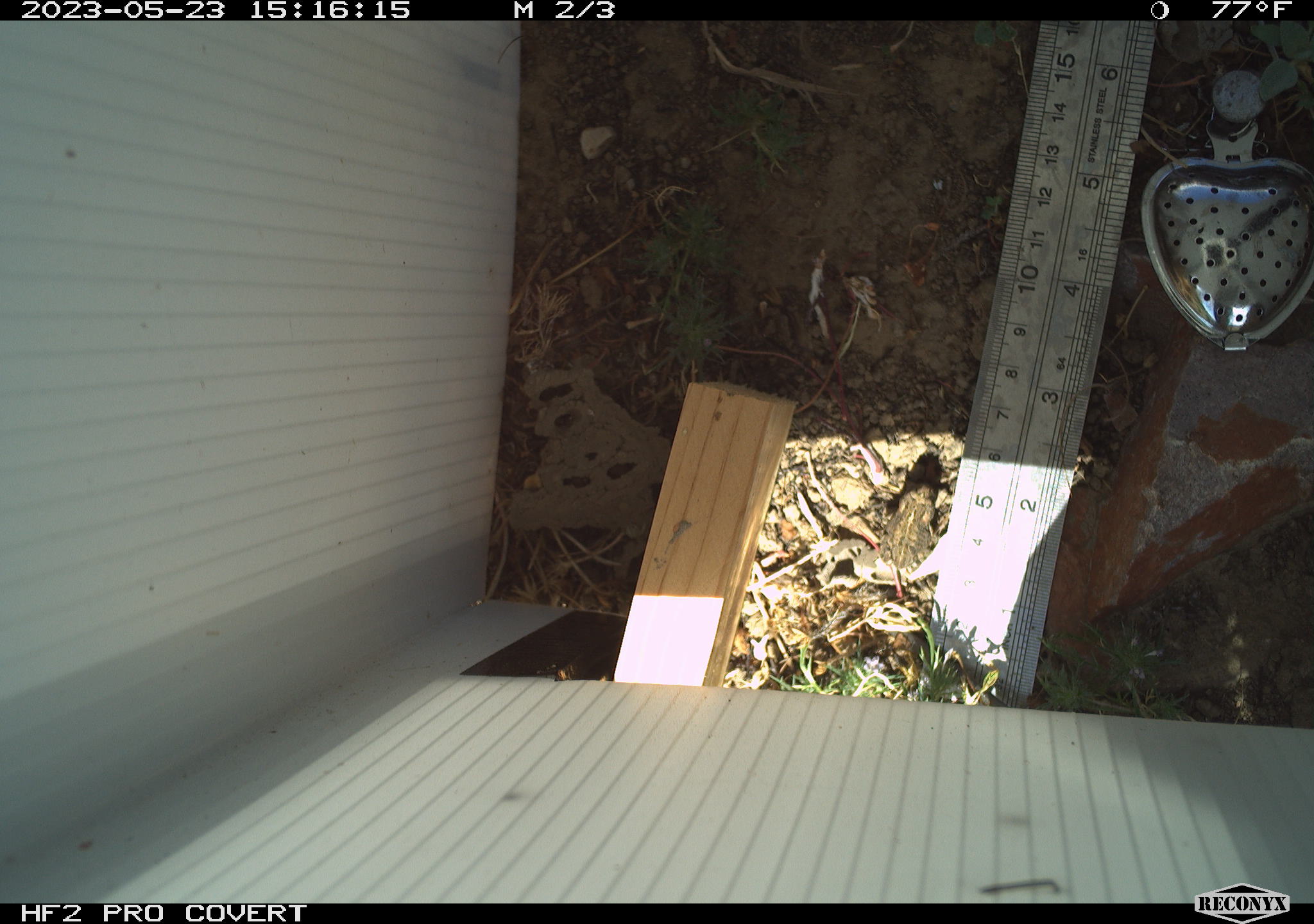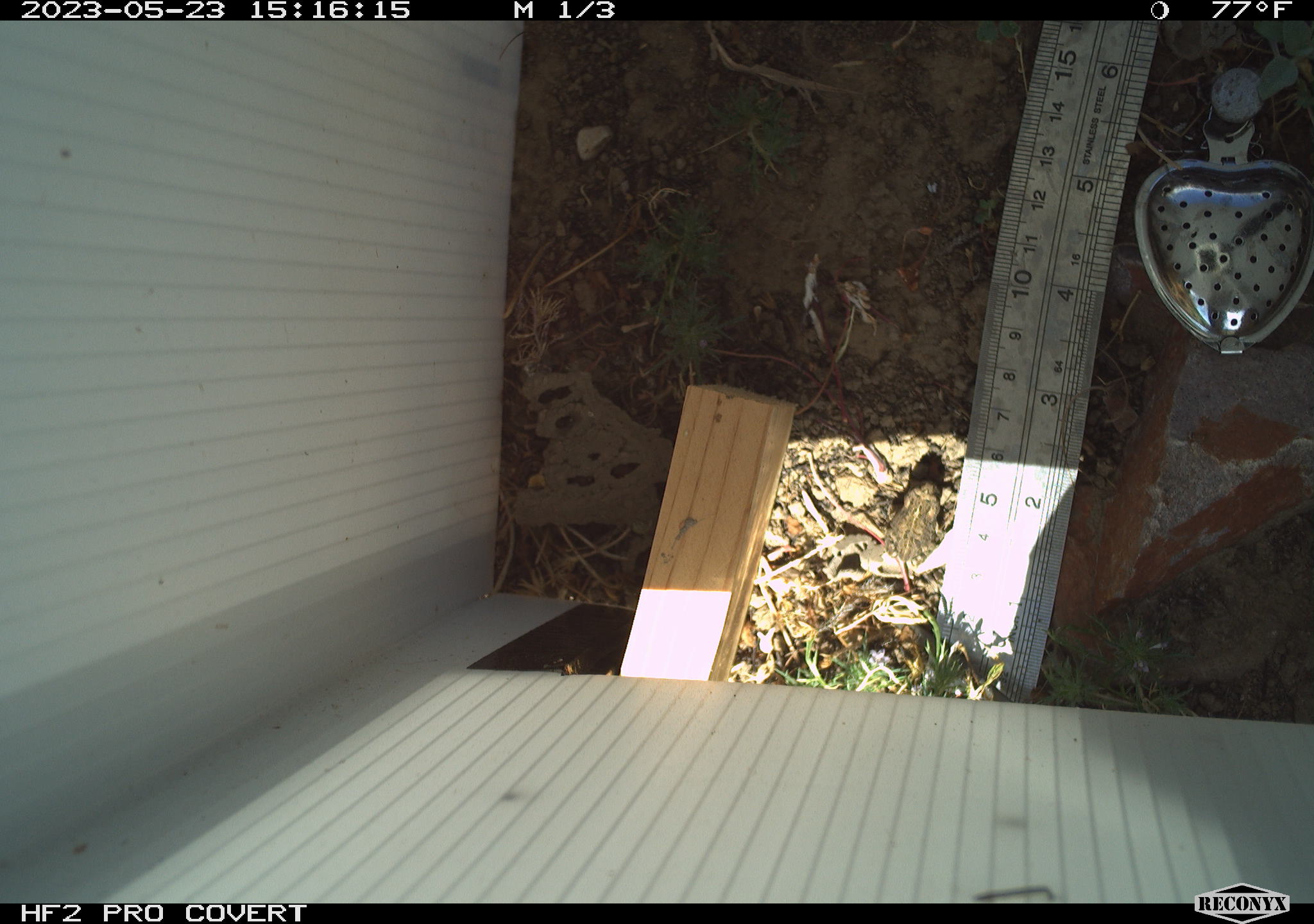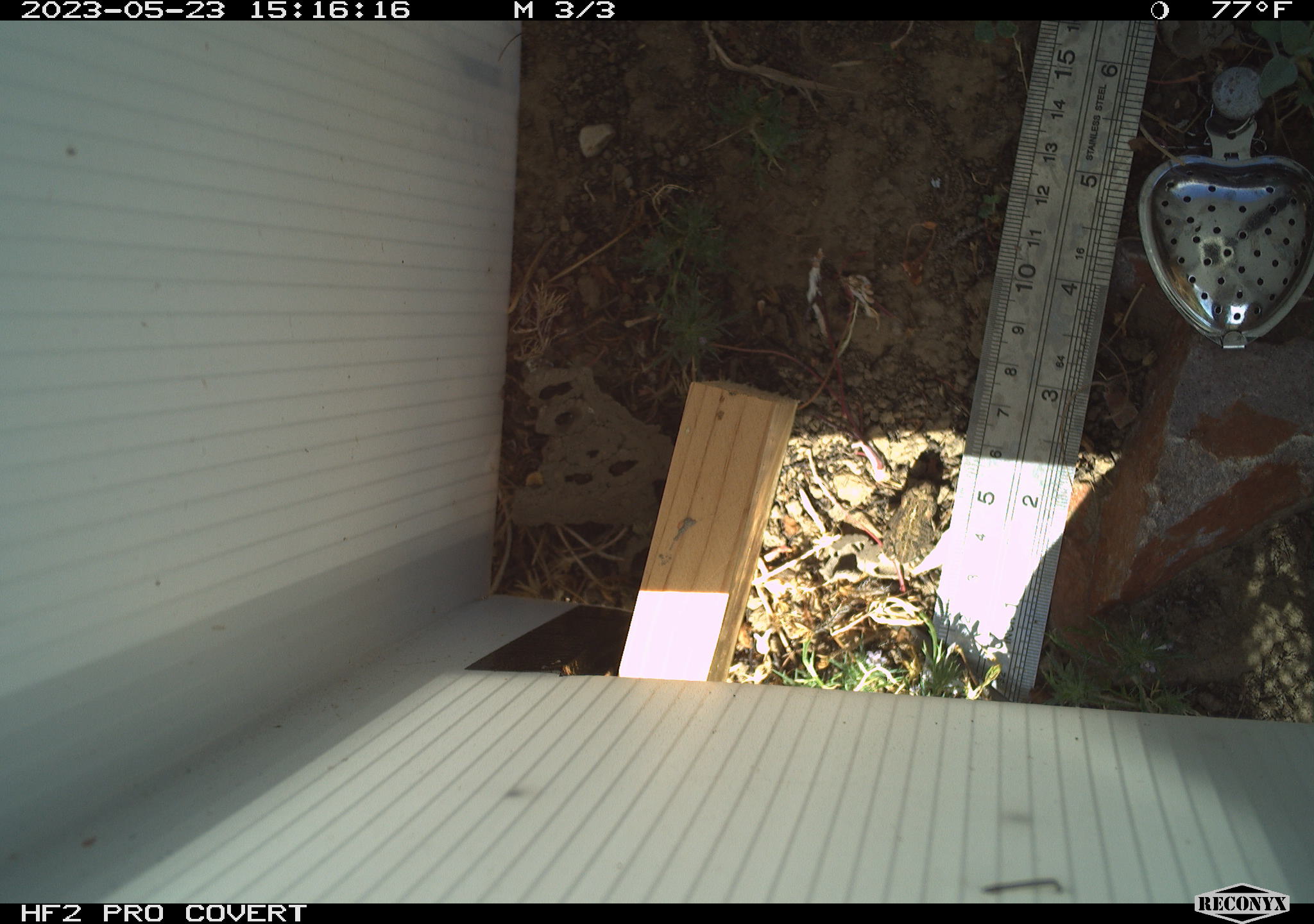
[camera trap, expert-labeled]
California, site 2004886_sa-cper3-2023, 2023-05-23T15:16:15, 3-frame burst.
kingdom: Animalia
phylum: Chordata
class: Amphibia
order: Anura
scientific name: Anura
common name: frogs